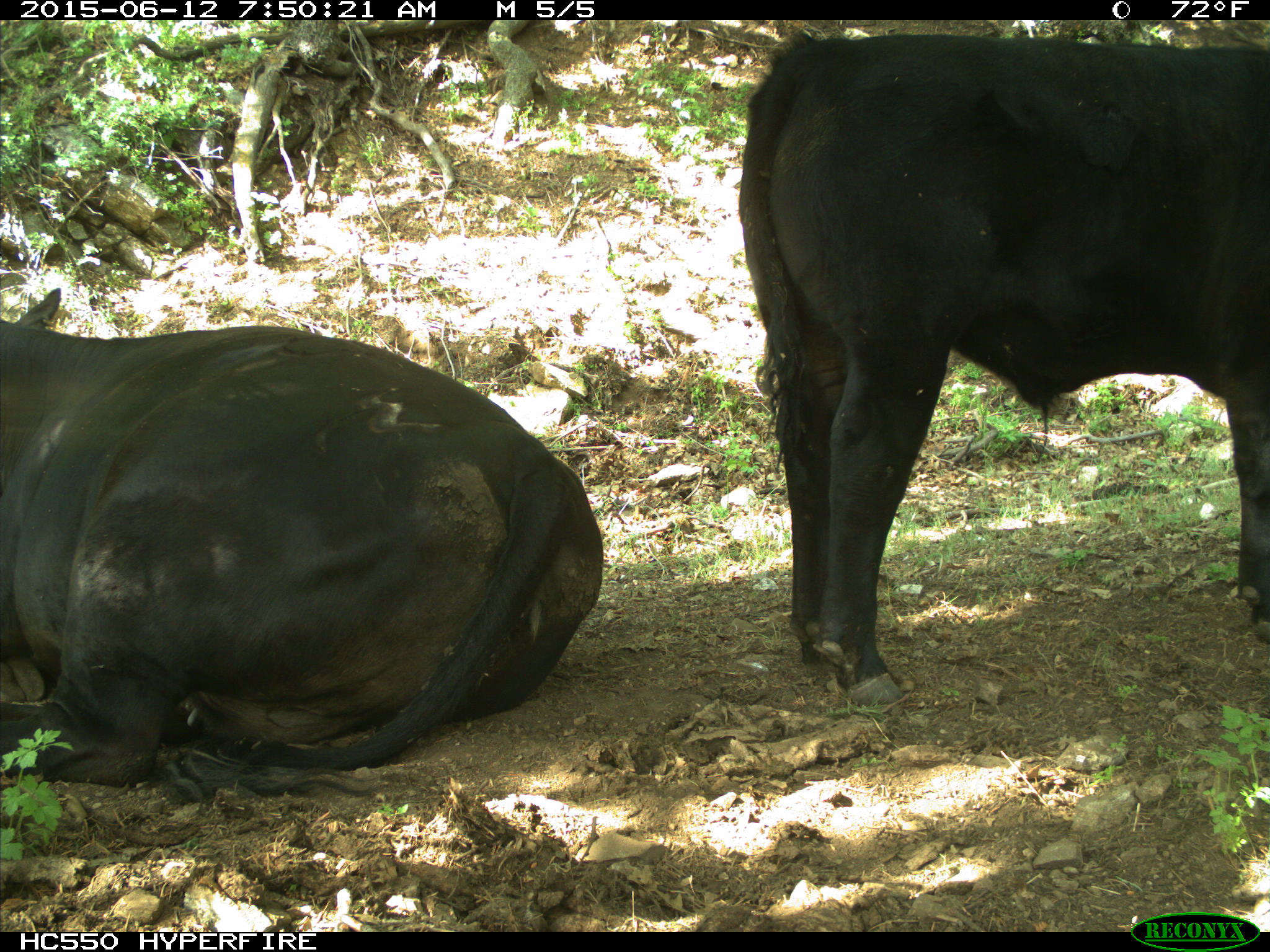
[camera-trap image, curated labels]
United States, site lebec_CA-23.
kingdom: Animalia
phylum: Chordata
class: Mammalia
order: Artiodactyla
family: Bovidae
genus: Bos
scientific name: Bos taurus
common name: domestic cow